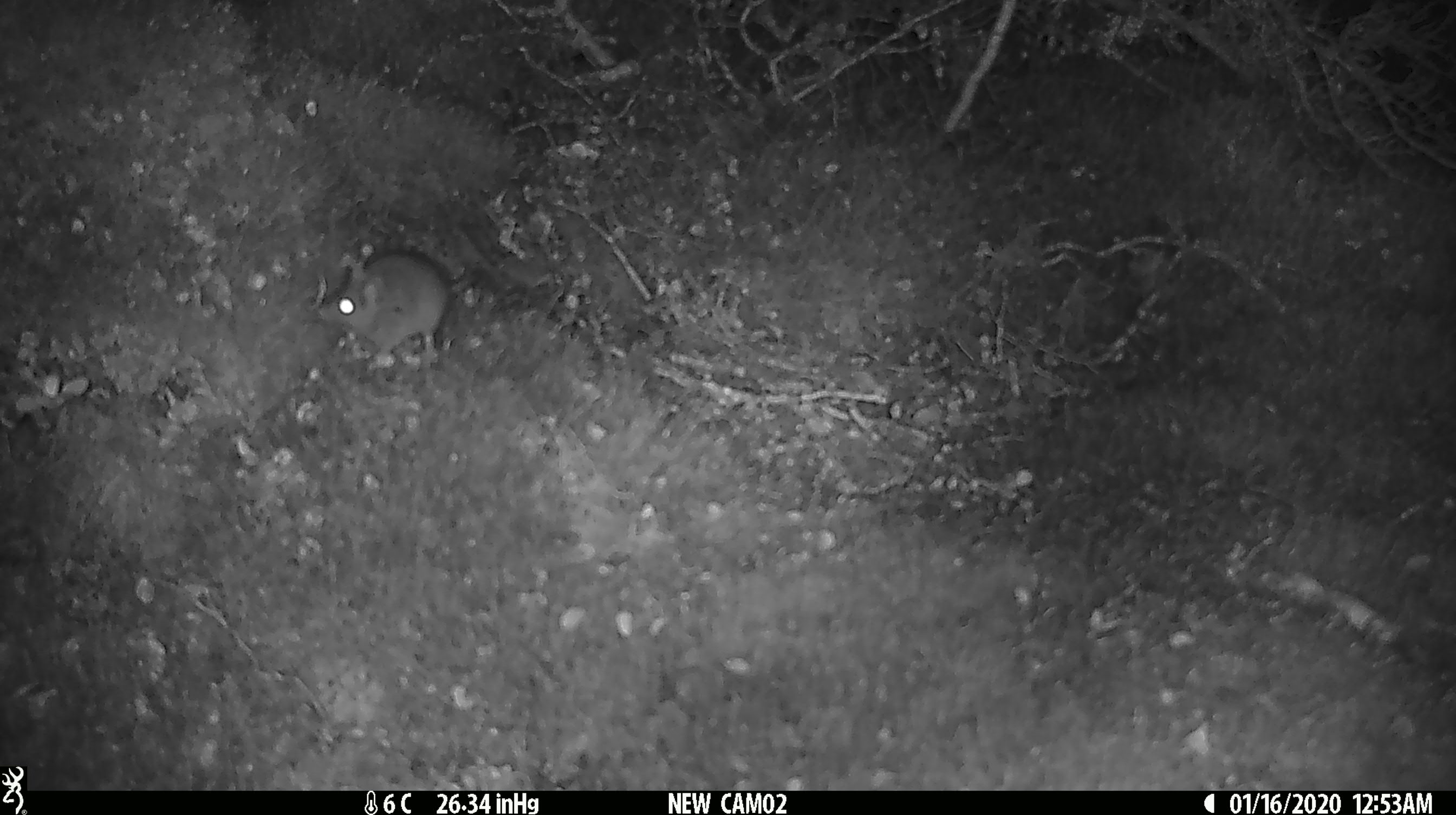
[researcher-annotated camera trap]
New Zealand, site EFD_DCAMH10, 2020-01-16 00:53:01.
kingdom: Animalia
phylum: Chordata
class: Mammalia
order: Rodentia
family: Muridae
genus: Mus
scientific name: Mus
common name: mouse